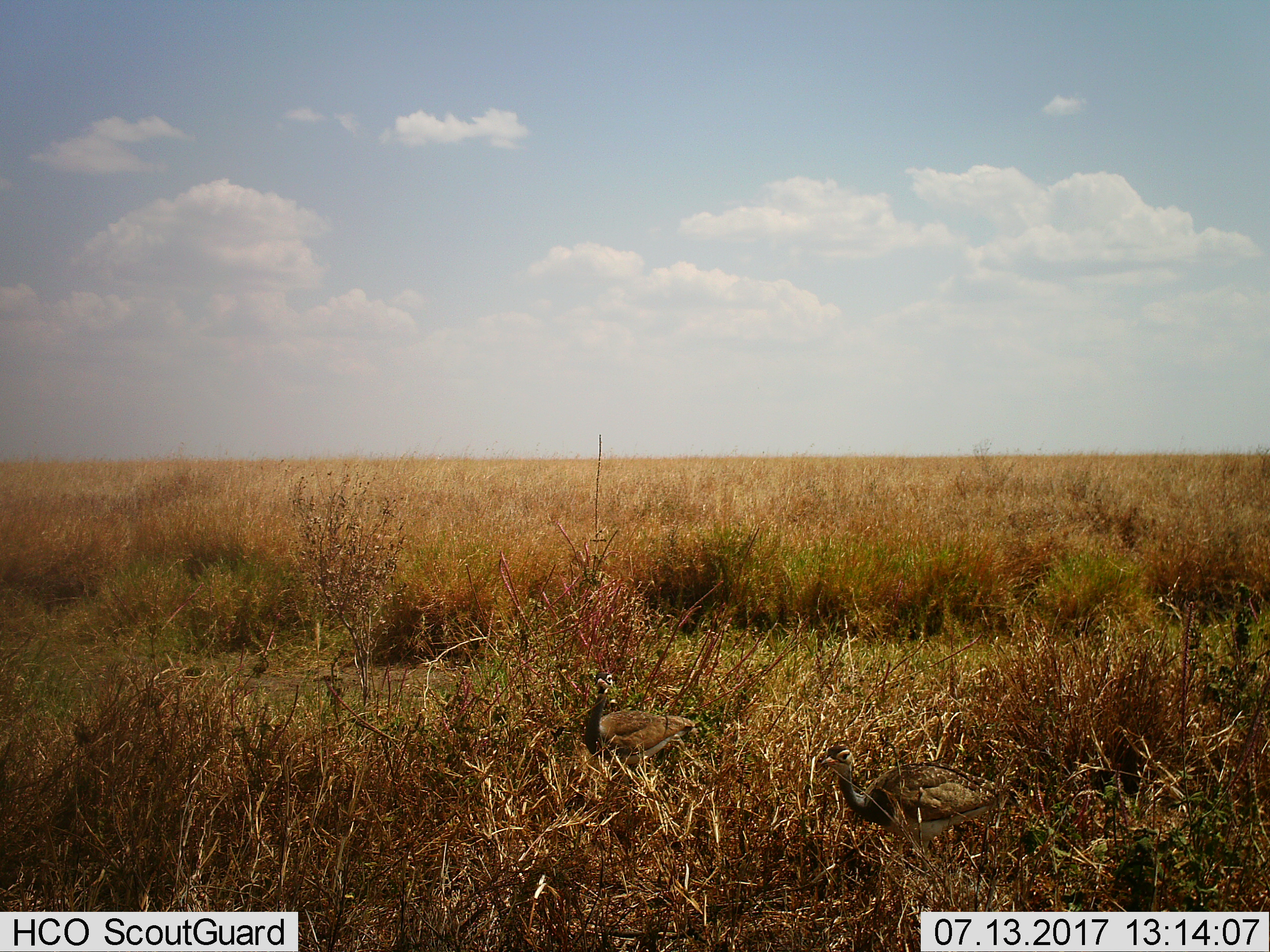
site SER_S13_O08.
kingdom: Animalia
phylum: Chordata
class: Aves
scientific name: Aves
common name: bird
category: birdother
Birdother (bird) (Aves), count 2. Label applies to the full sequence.